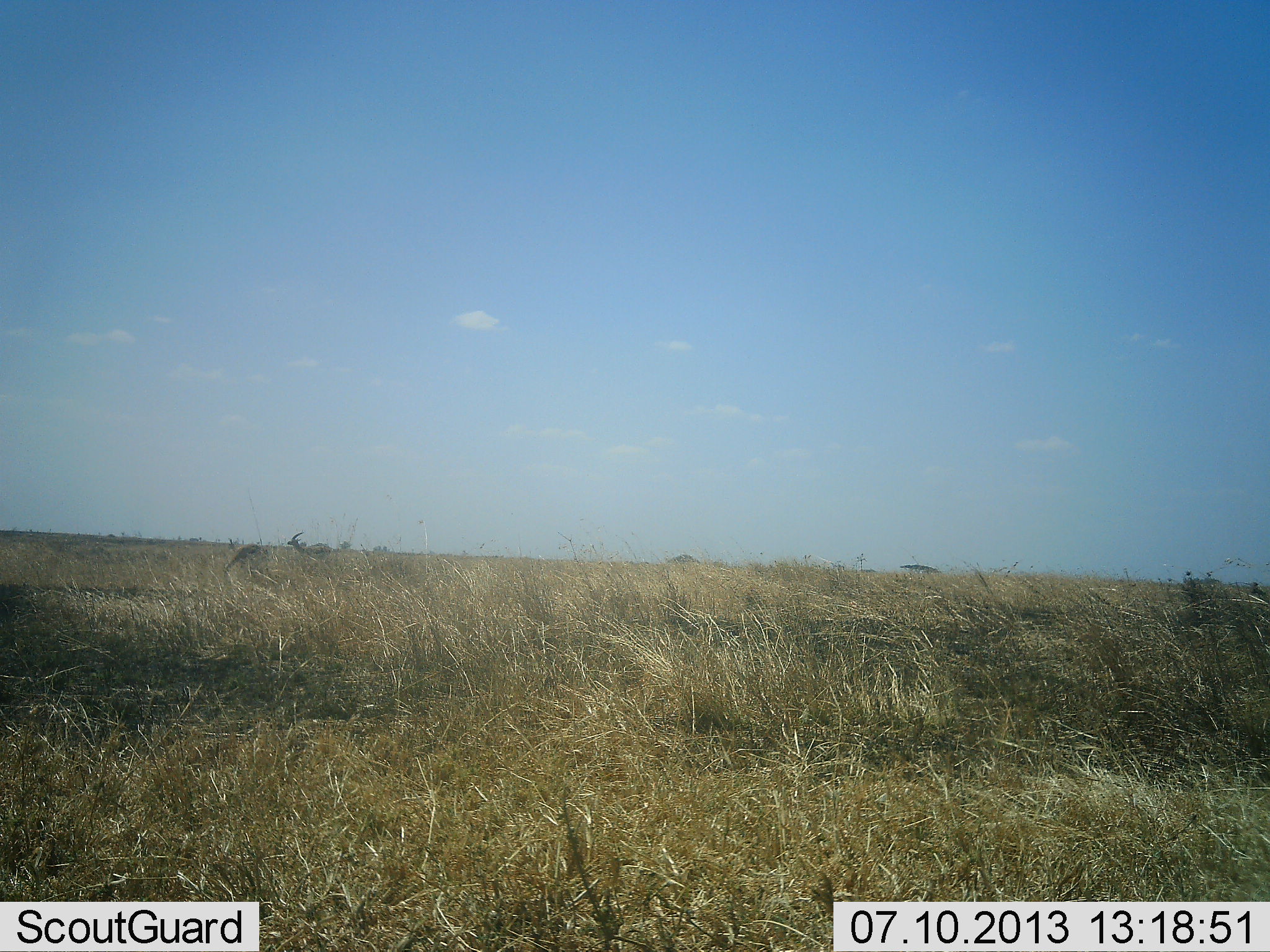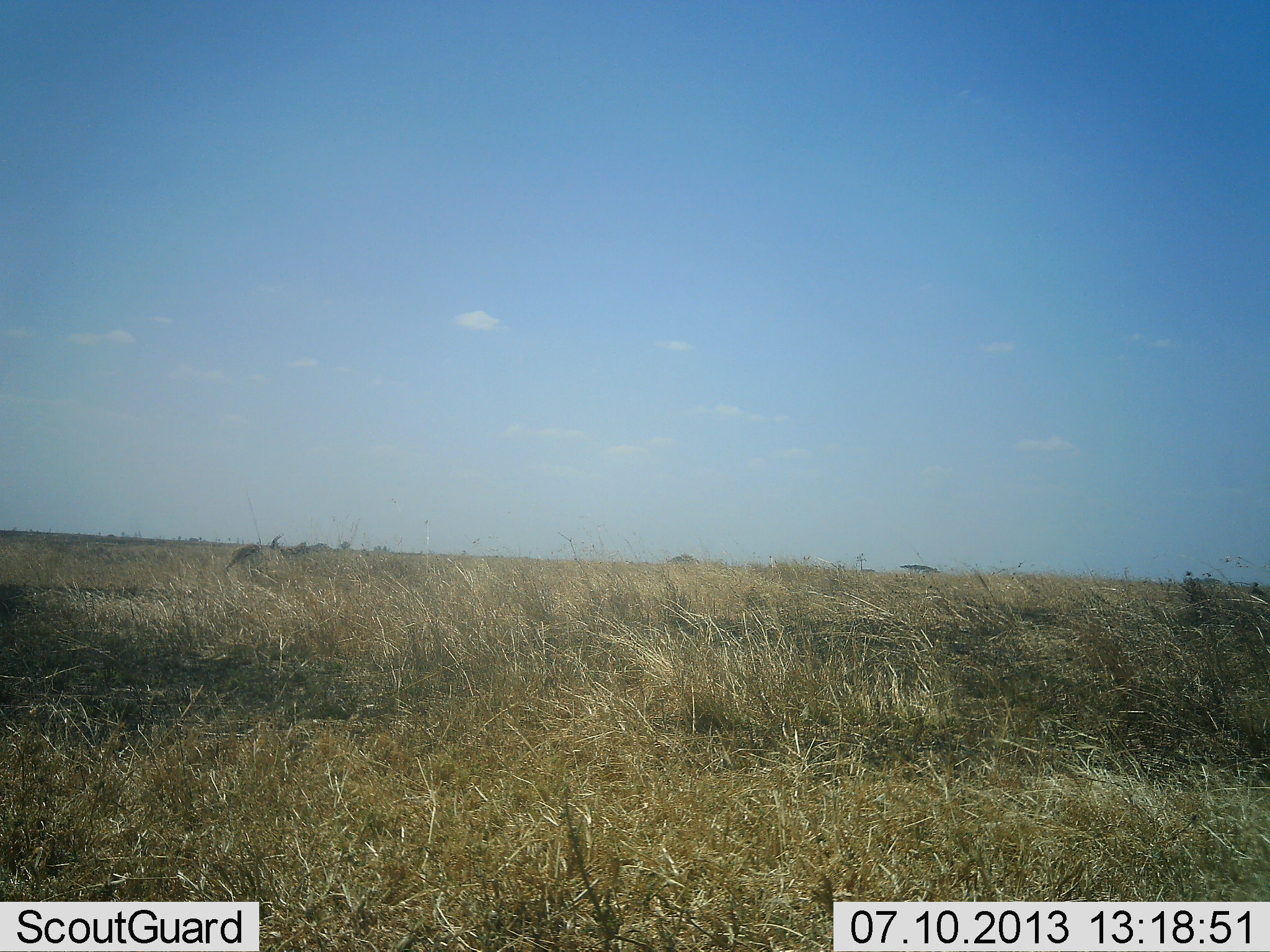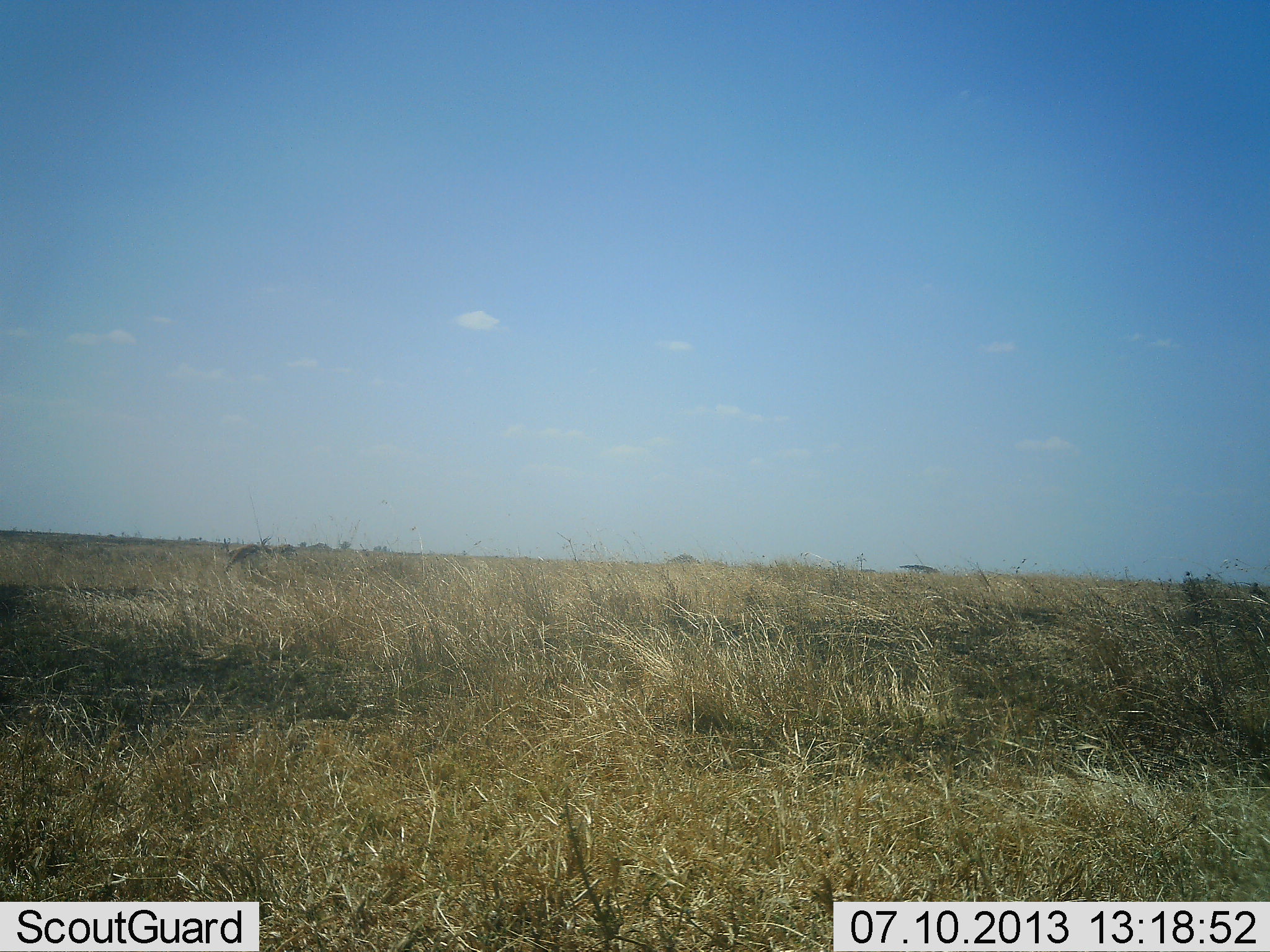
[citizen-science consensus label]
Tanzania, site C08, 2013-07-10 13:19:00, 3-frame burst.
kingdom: Animalia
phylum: Chordata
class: Mammalia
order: Artiodactyla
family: Bovidae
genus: Eudorcas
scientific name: Eudorcas thomsonii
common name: thomson's gazelle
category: gazellethomsons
Gazellethomsons (thomson's gazelle) (Eudorcas thomsonii), count 2. Behavior (volunteer vote fractions): standing 38%, resting 0%, moving 75%, interacting 0%. Young present (vote fraction): 0%. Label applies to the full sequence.